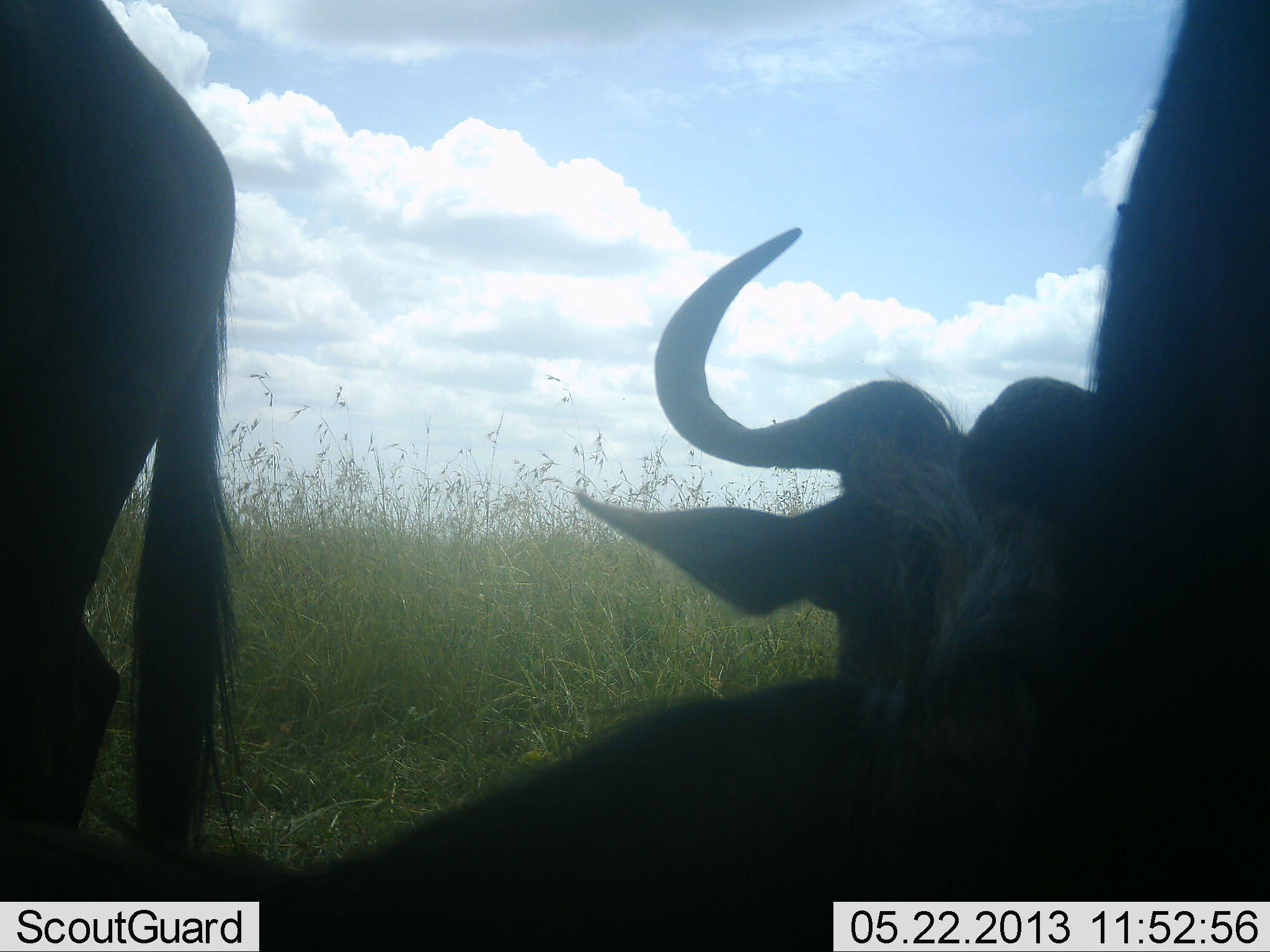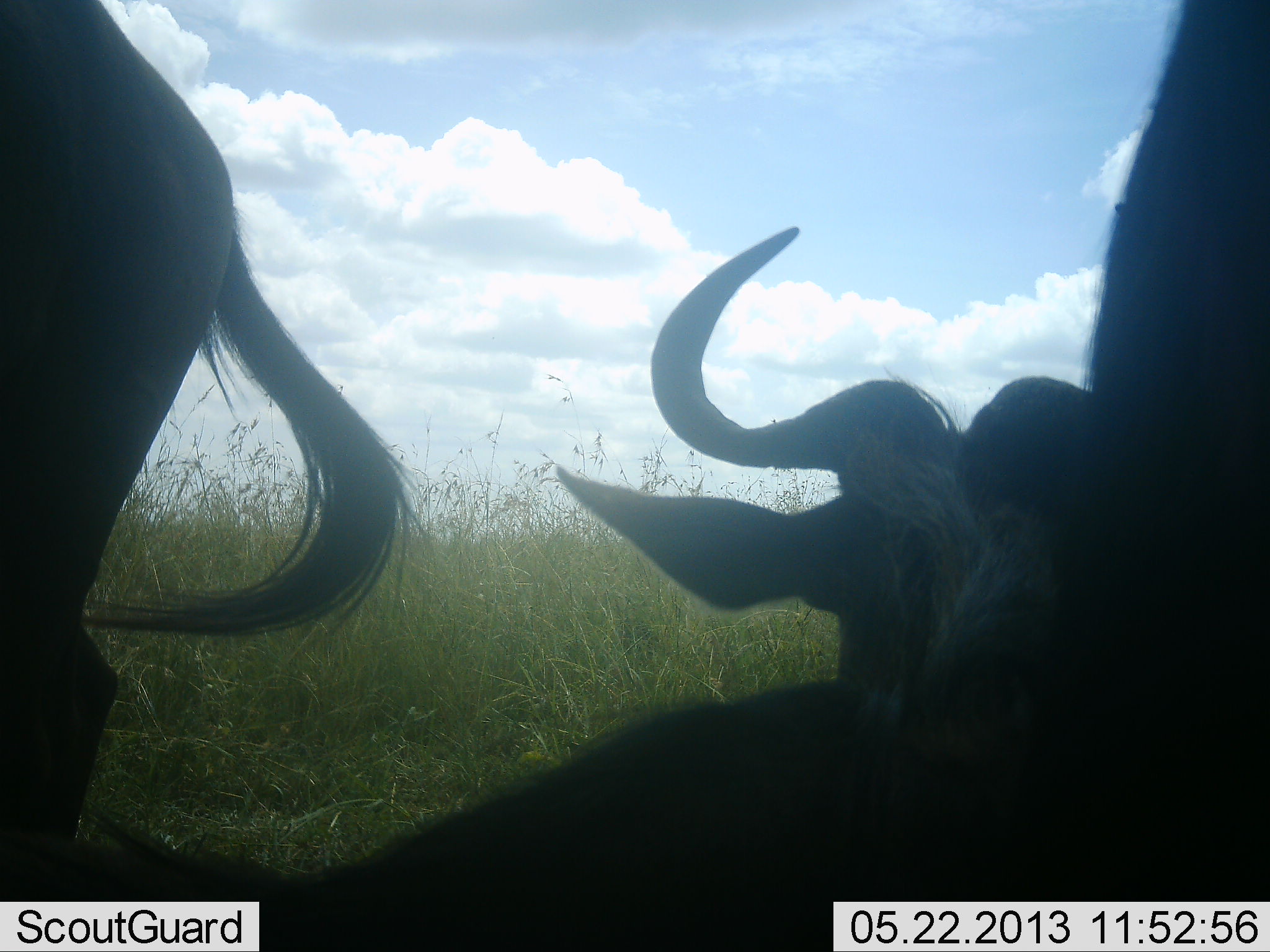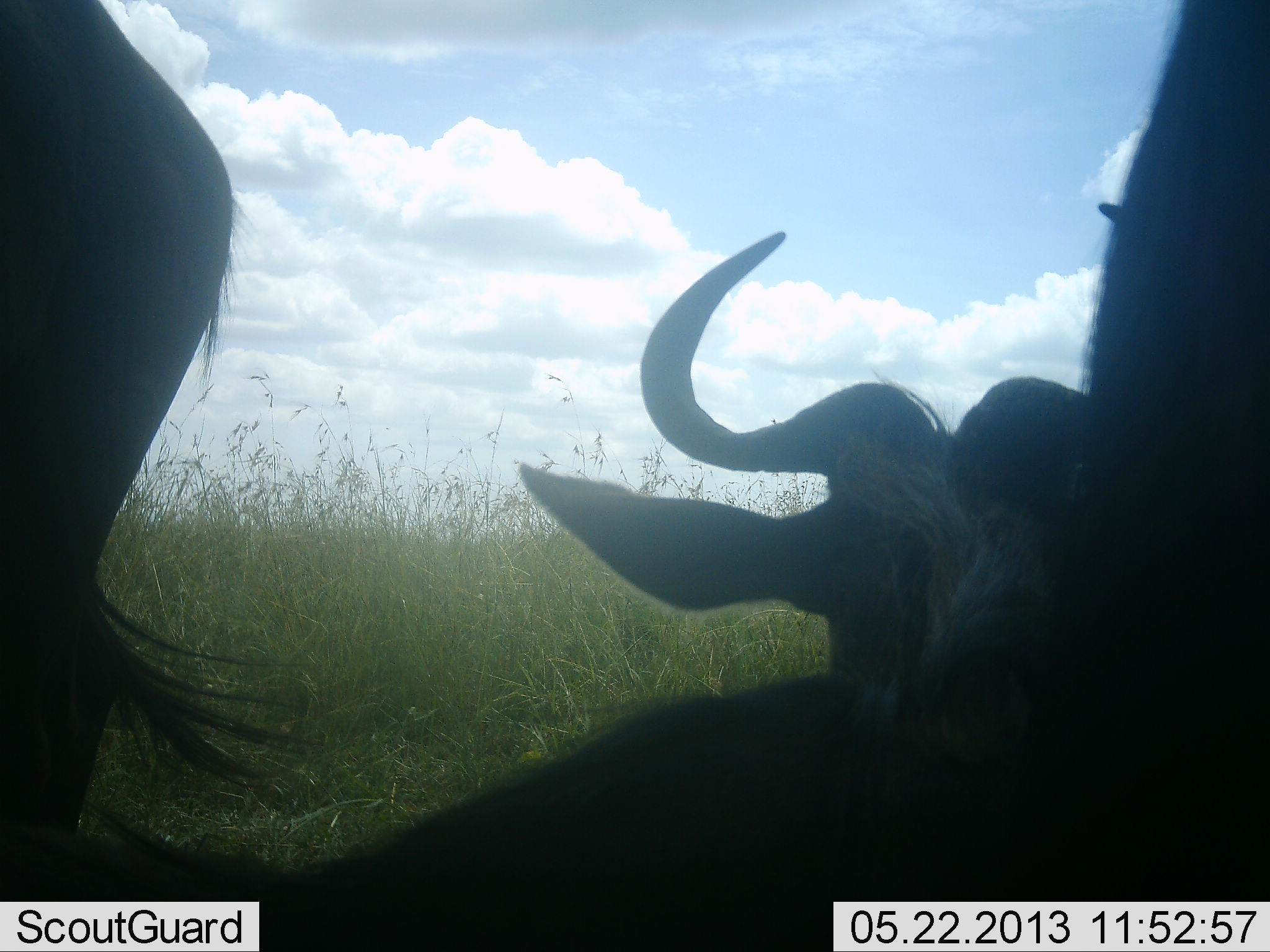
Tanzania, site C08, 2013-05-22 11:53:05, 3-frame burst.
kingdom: Animalia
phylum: Chordata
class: Mammalia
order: Artiodactyla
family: Bovidae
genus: Connochaetes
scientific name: Connochaetes taurinus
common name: blue wildebeest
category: wildebeest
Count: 3.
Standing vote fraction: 64%.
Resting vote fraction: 93%.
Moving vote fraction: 0%.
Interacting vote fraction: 0%.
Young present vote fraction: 0%.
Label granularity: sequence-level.